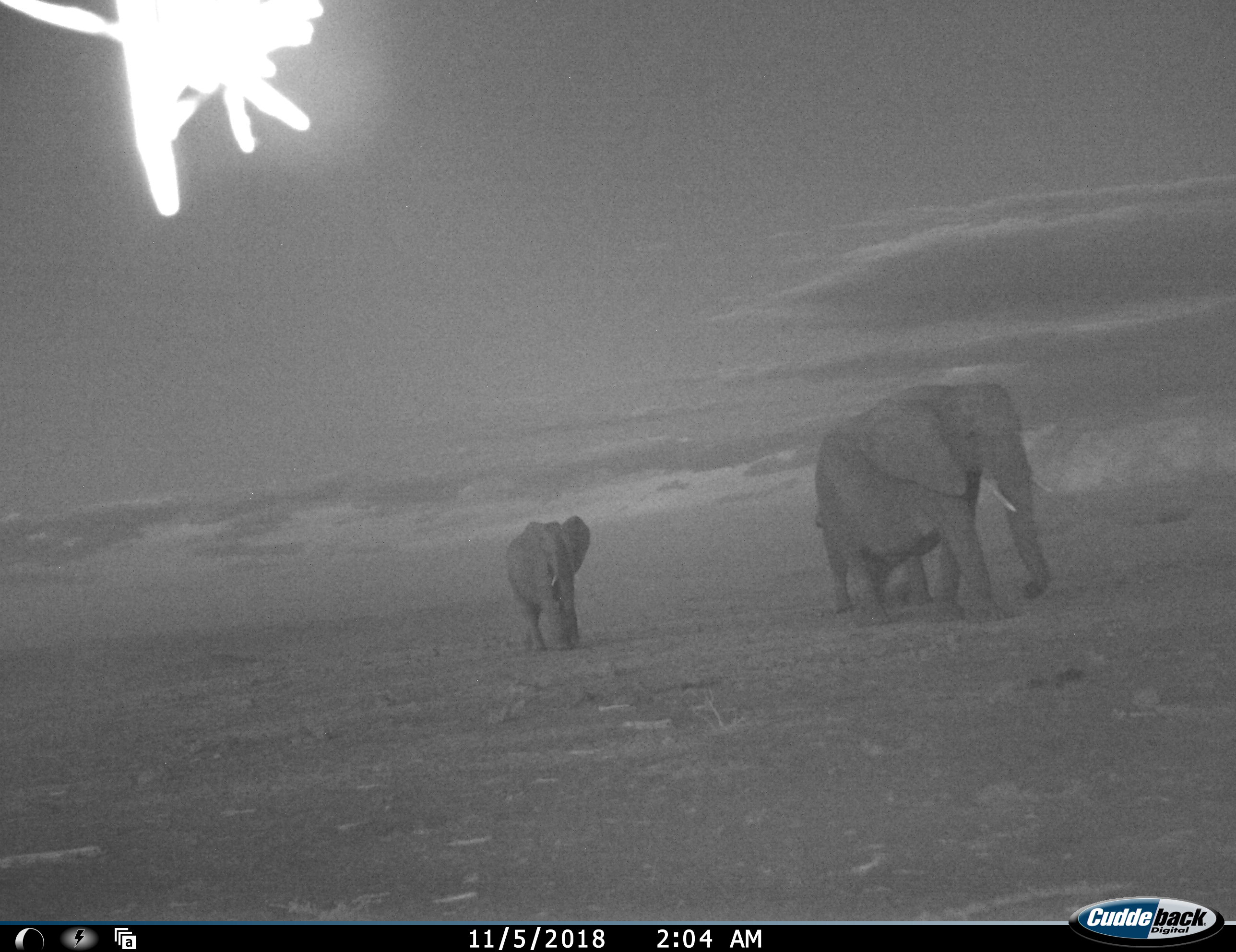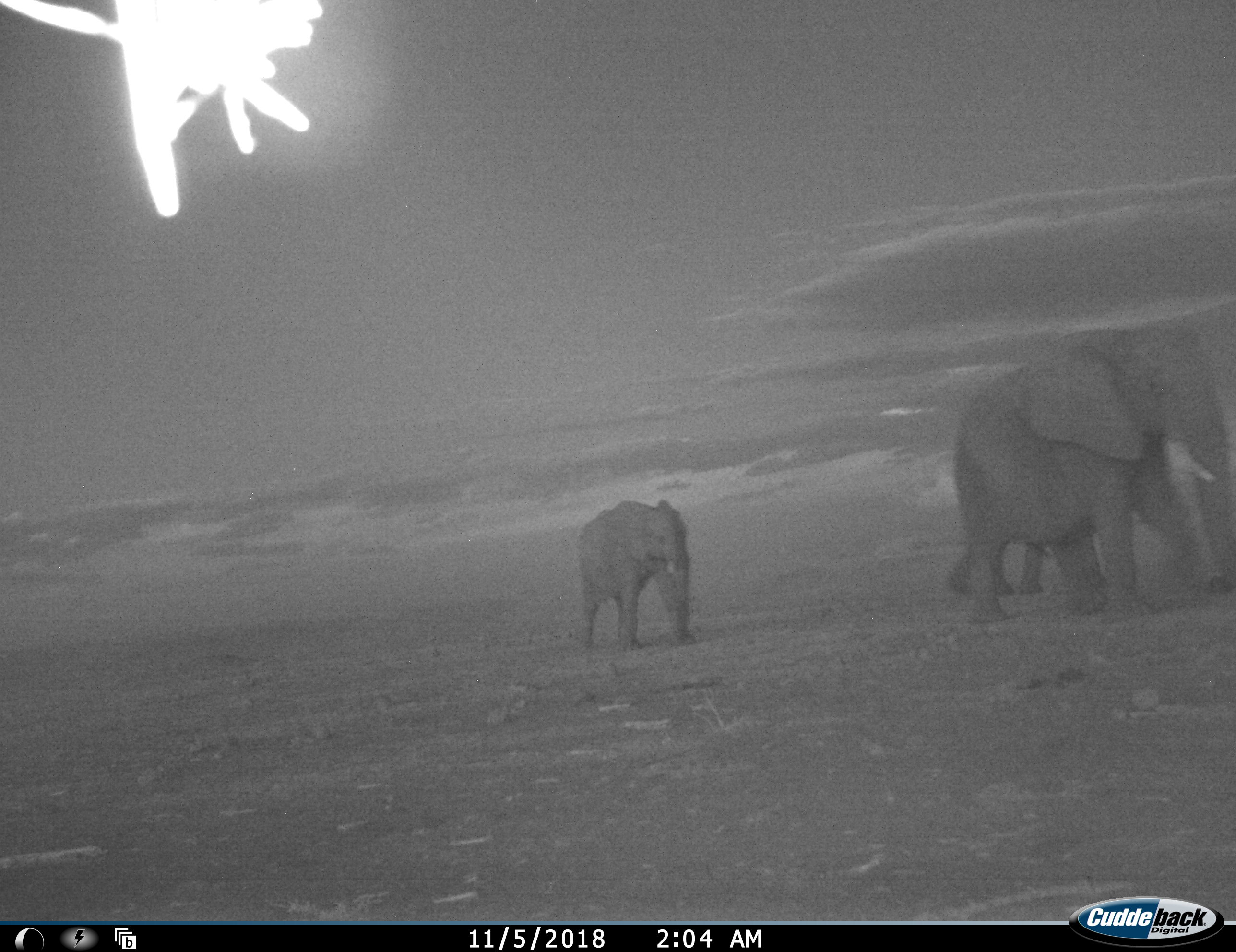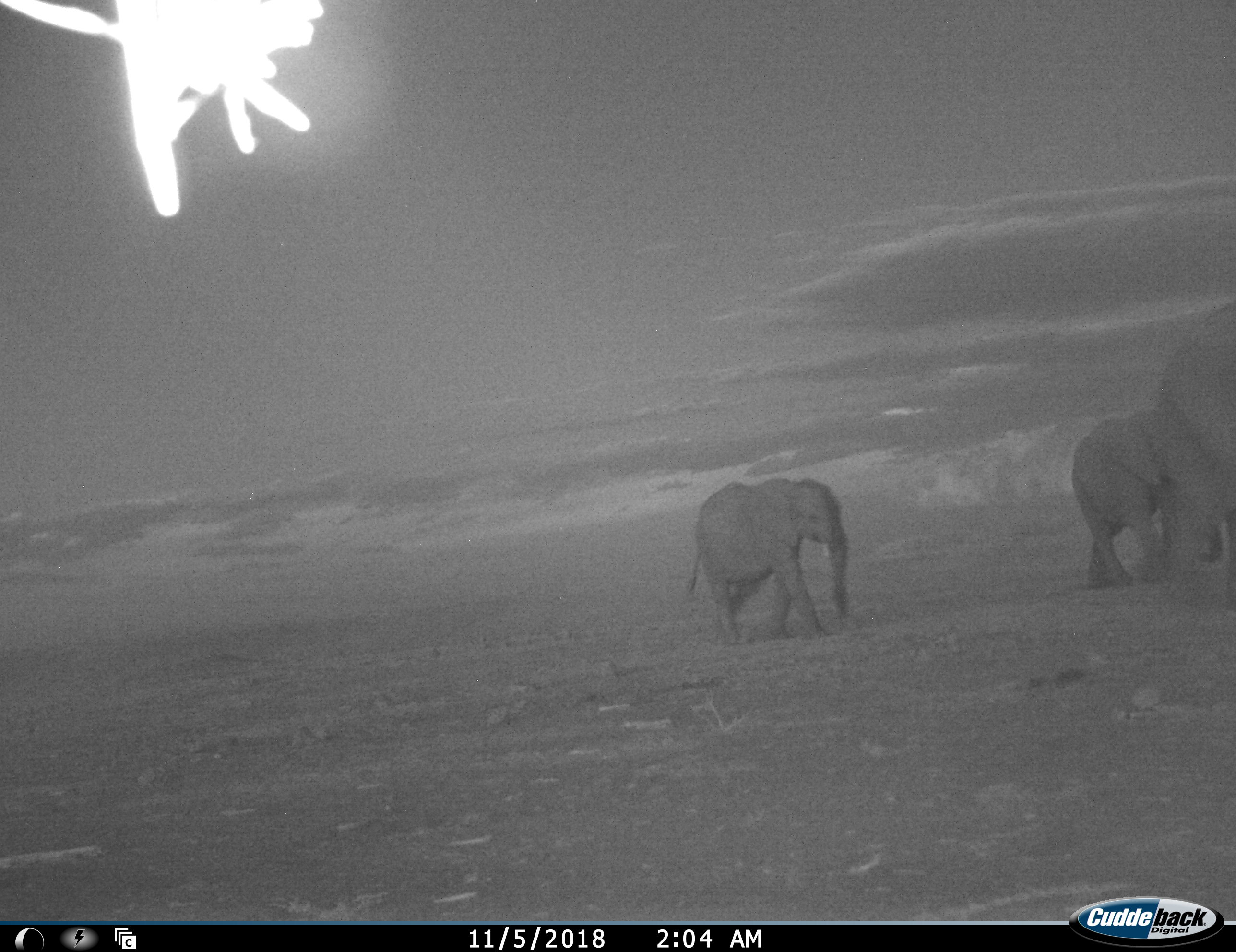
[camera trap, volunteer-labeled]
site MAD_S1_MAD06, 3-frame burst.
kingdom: Animalia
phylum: Chordata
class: Mammalia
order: Proboscidea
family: Elephantidae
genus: Loxodonta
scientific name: Loxodonta africana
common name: african bush elephant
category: elephant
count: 3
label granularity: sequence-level